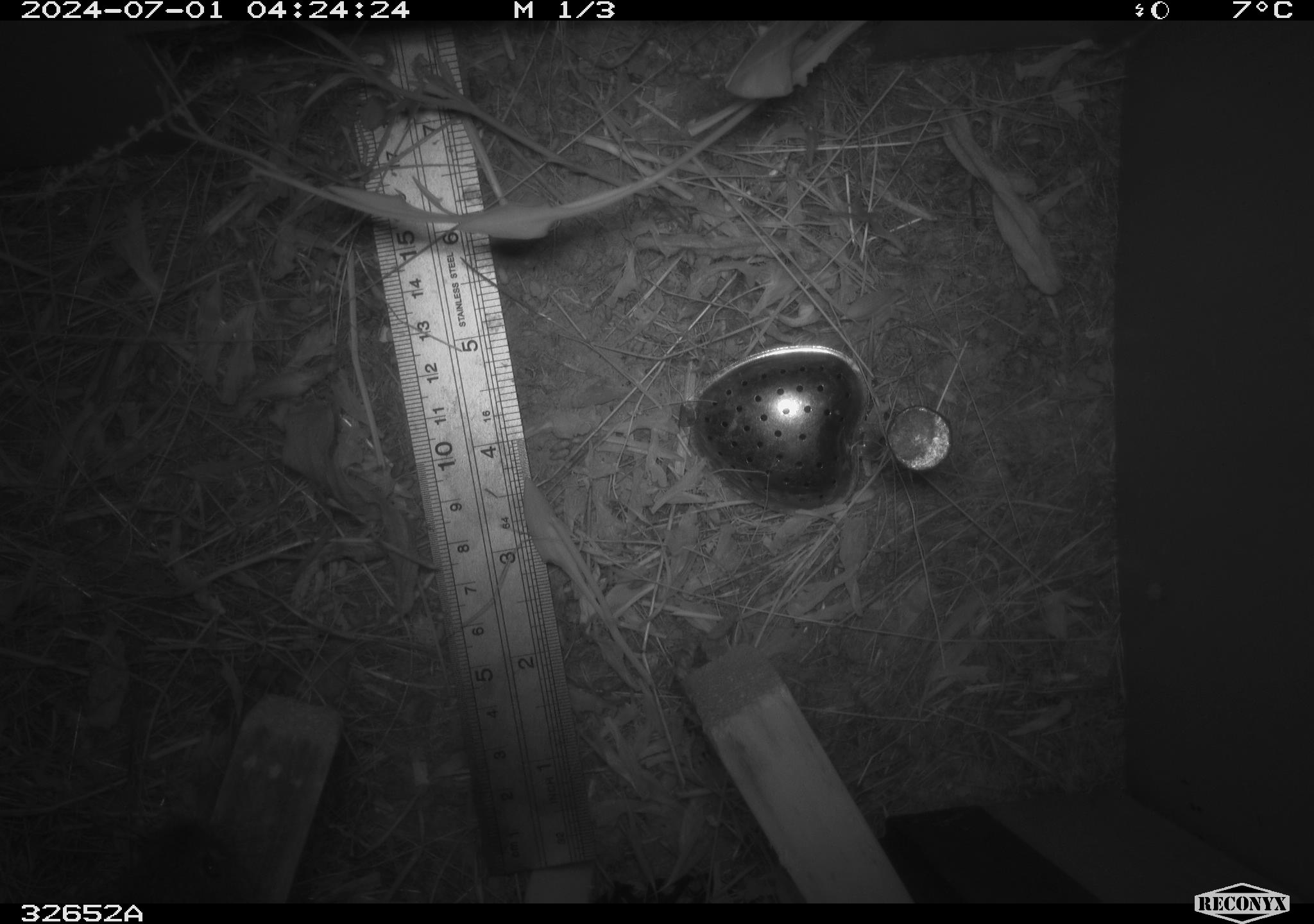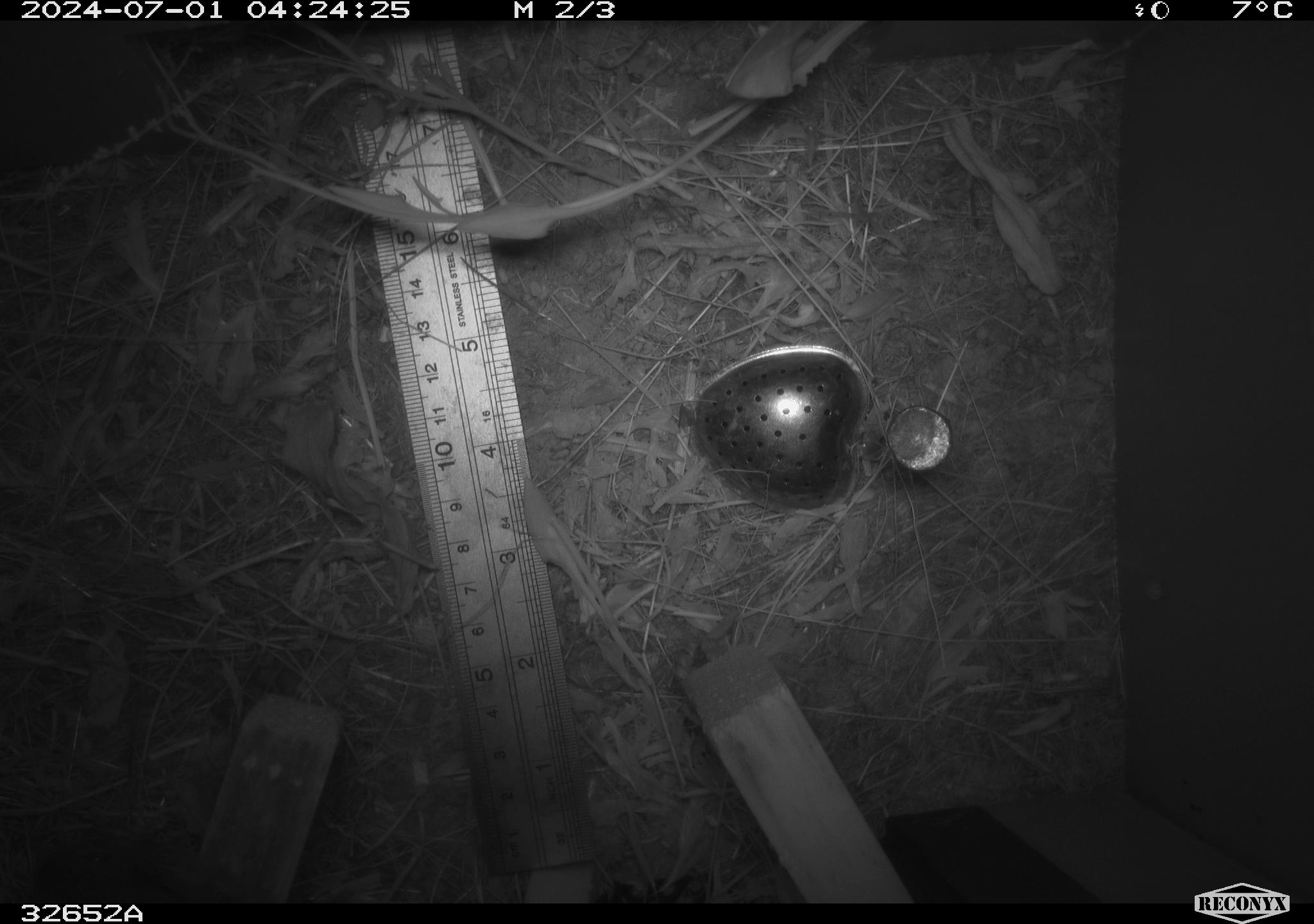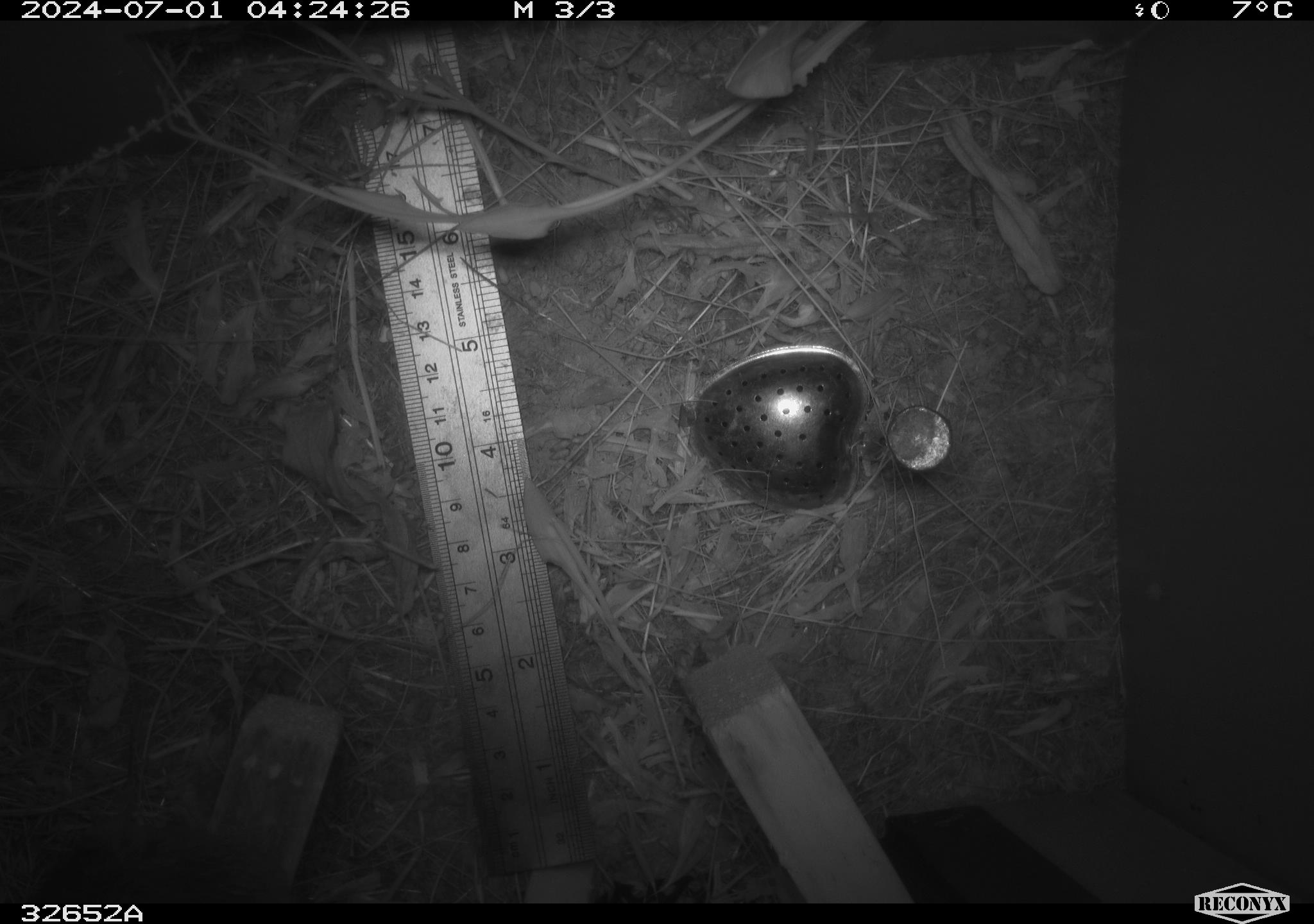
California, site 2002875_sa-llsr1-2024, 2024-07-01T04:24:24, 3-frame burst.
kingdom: Animalia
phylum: Chordata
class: Mammalia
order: Rodentia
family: Cricetidae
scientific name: Arvicolinae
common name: voles, lemmings, and muskrats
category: arvicolinae subfamily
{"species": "arvicolinae subfamily (voles, lemmings, and muskrats) (Arvicolinae)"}